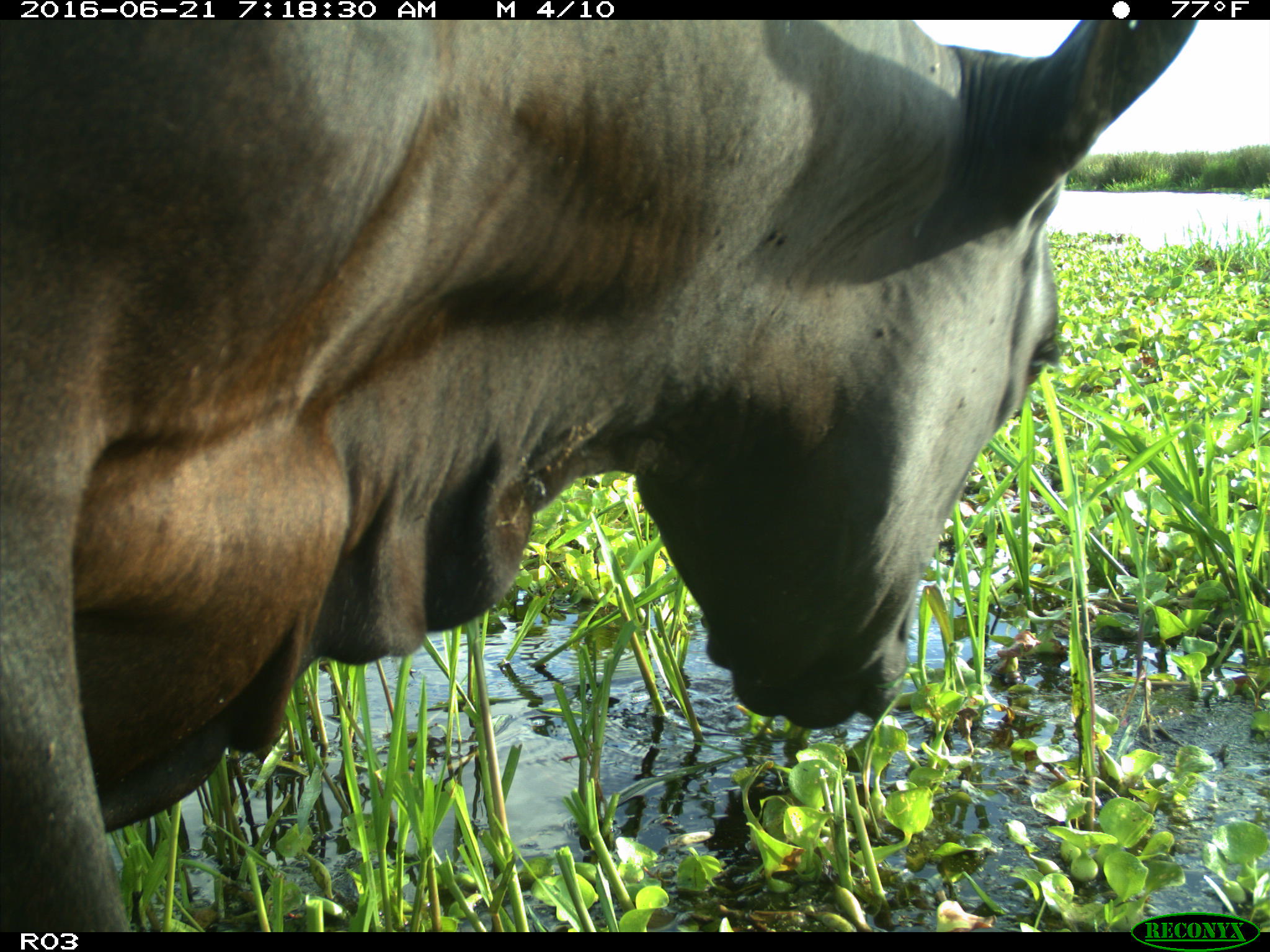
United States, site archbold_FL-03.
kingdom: Animalia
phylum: Chordata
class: Mammalia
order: Artiodactyla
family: Bovidae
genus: Bos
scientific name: Bos taurus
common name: domestic cow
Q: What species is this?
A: Bos taurus (domestic cow).